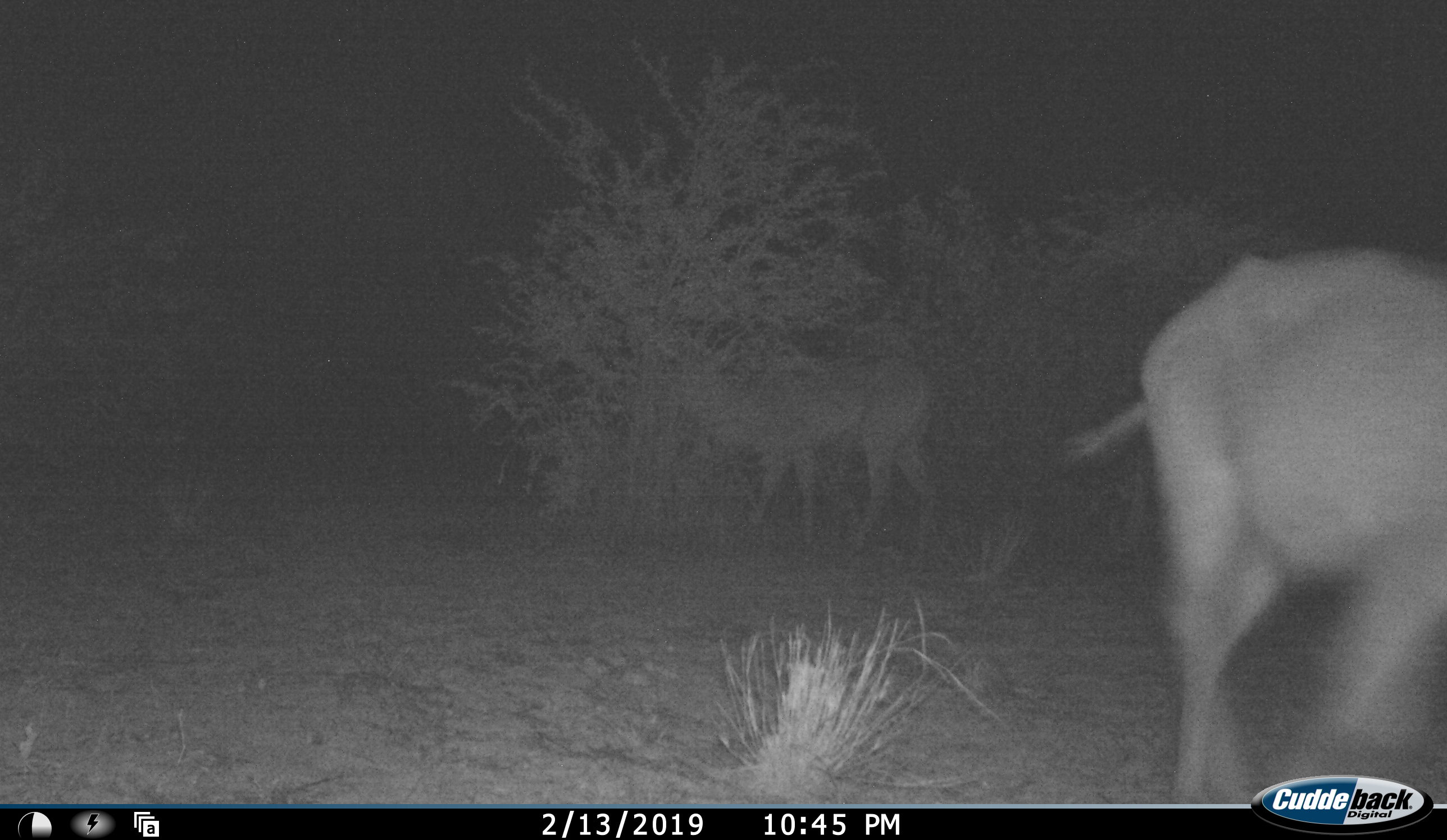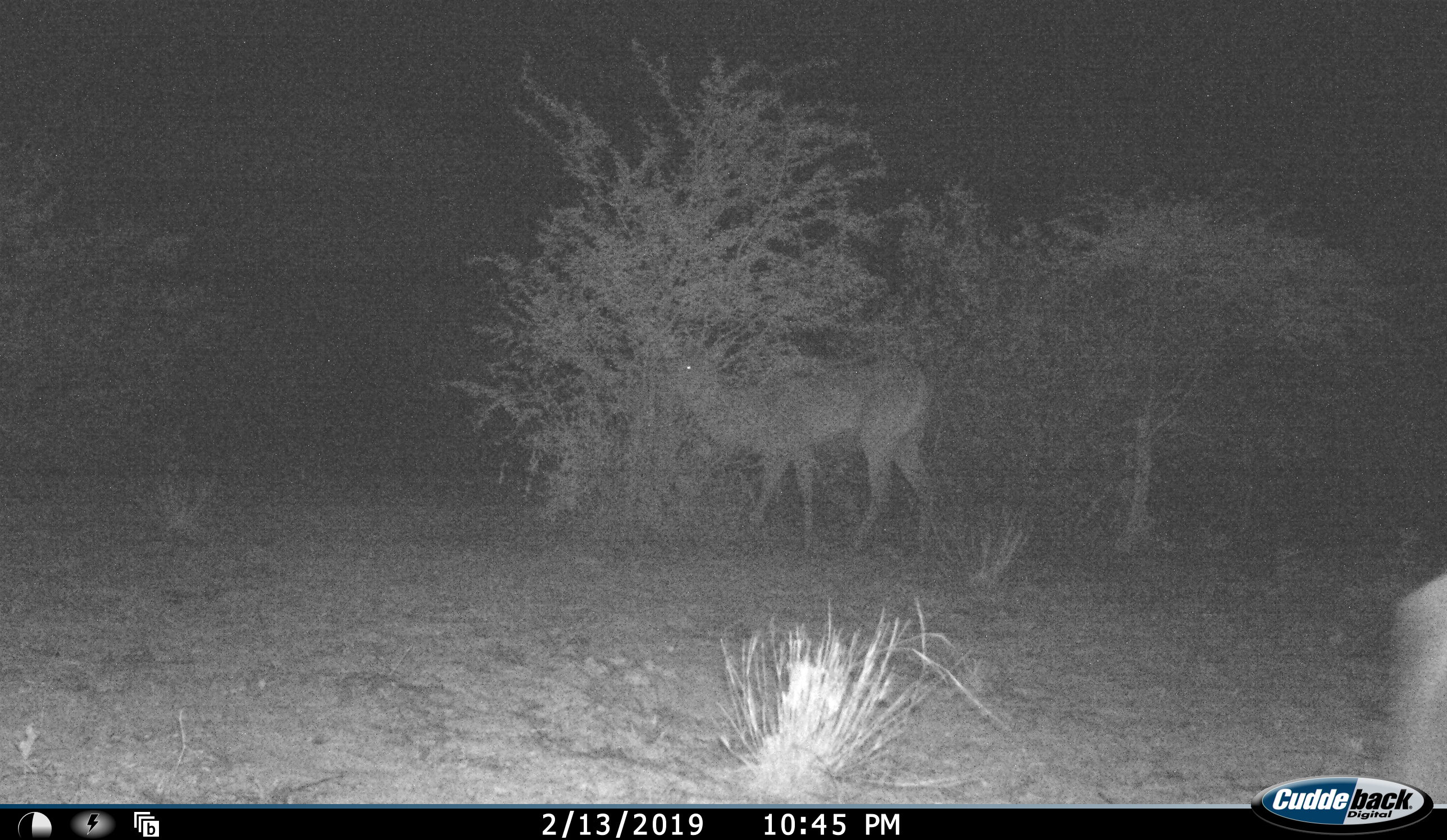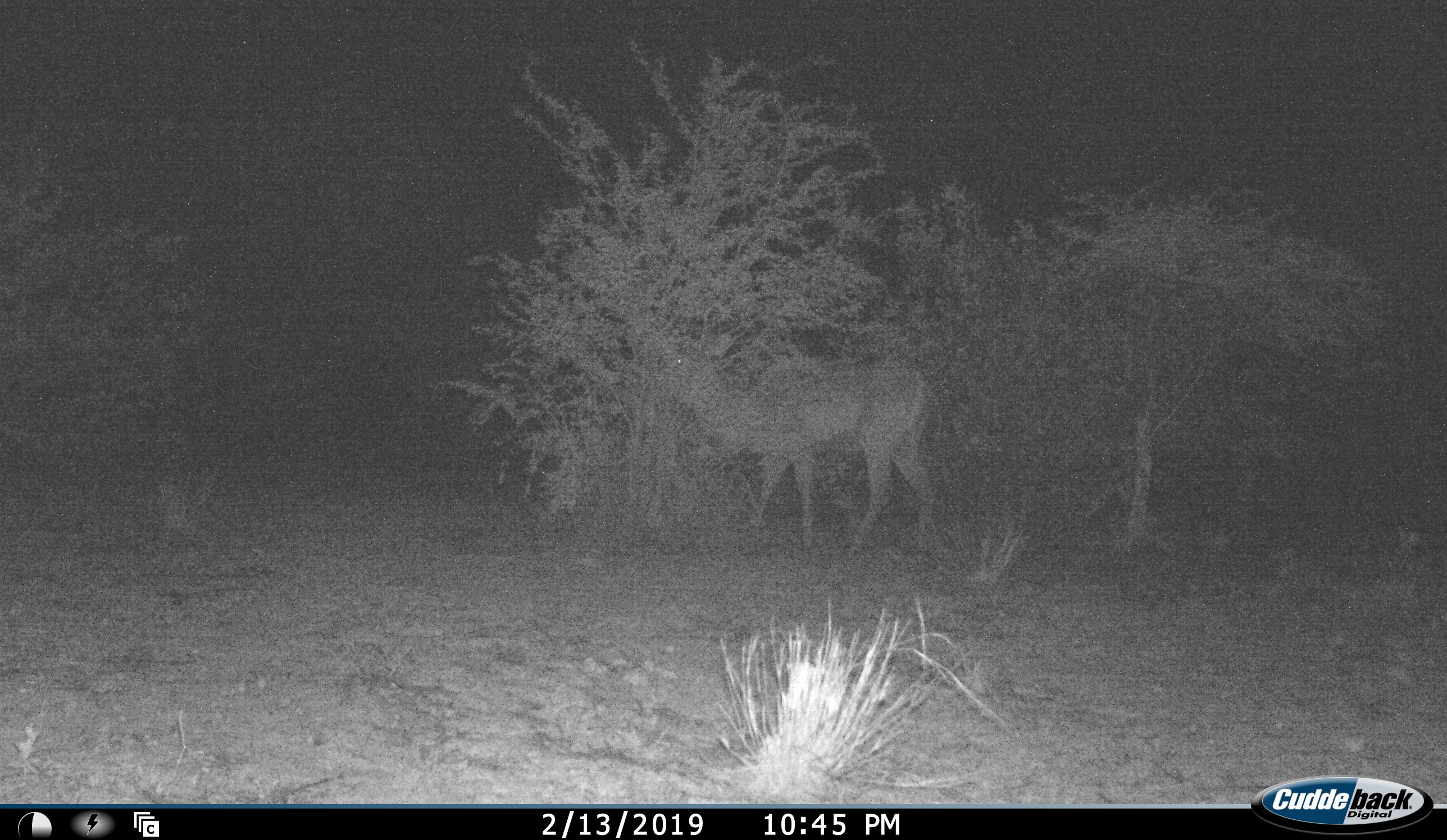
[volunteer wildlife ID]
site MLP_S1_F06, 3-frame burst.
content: unidentified animal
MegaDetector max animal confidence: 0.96